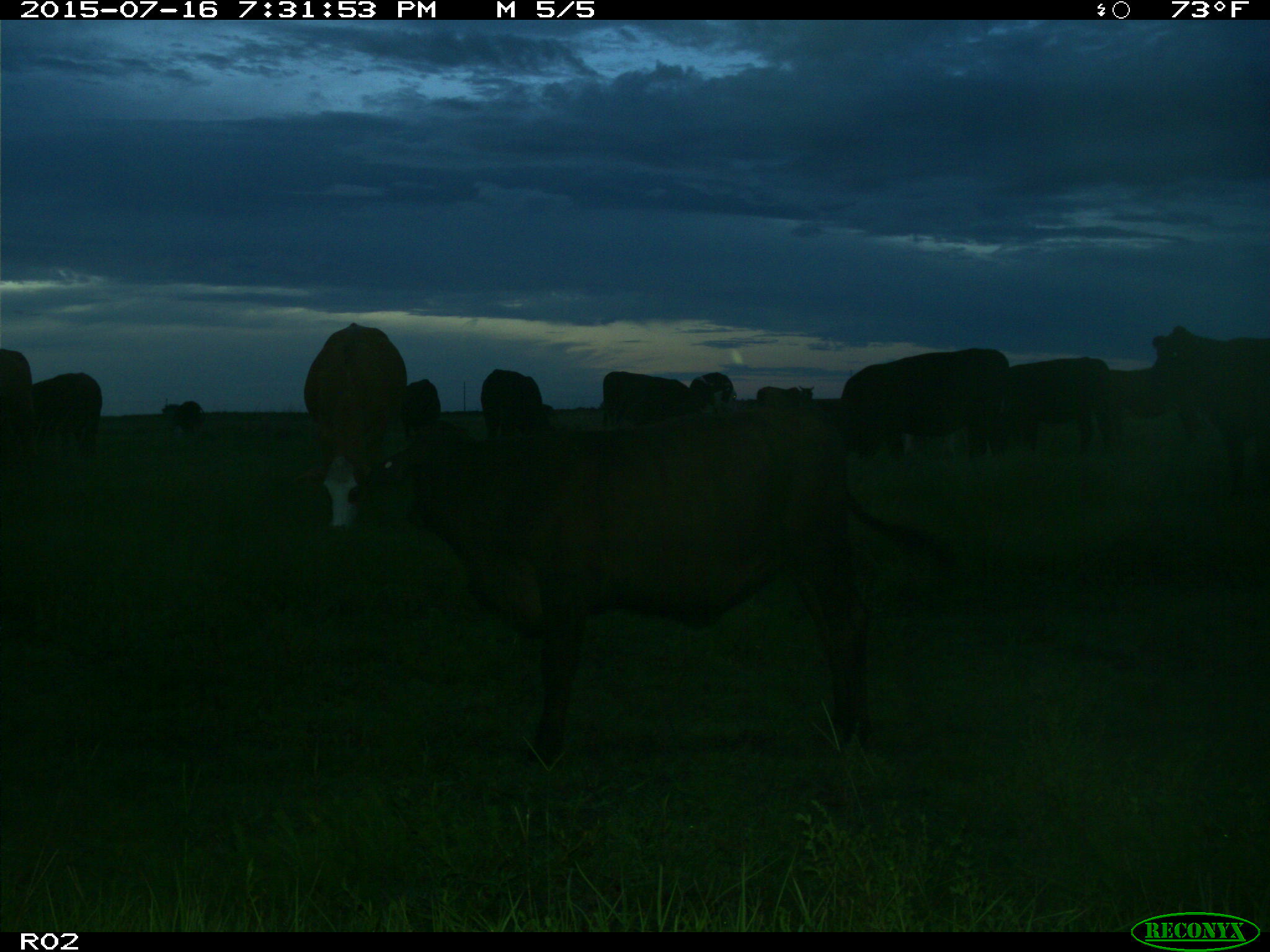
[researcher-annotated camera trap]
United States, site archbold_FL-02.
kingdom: Animalia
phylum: Chordata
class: Mammalia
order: Artiodactyla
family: Bovidae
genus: Bos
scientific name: Bos taurus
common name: domestic cow